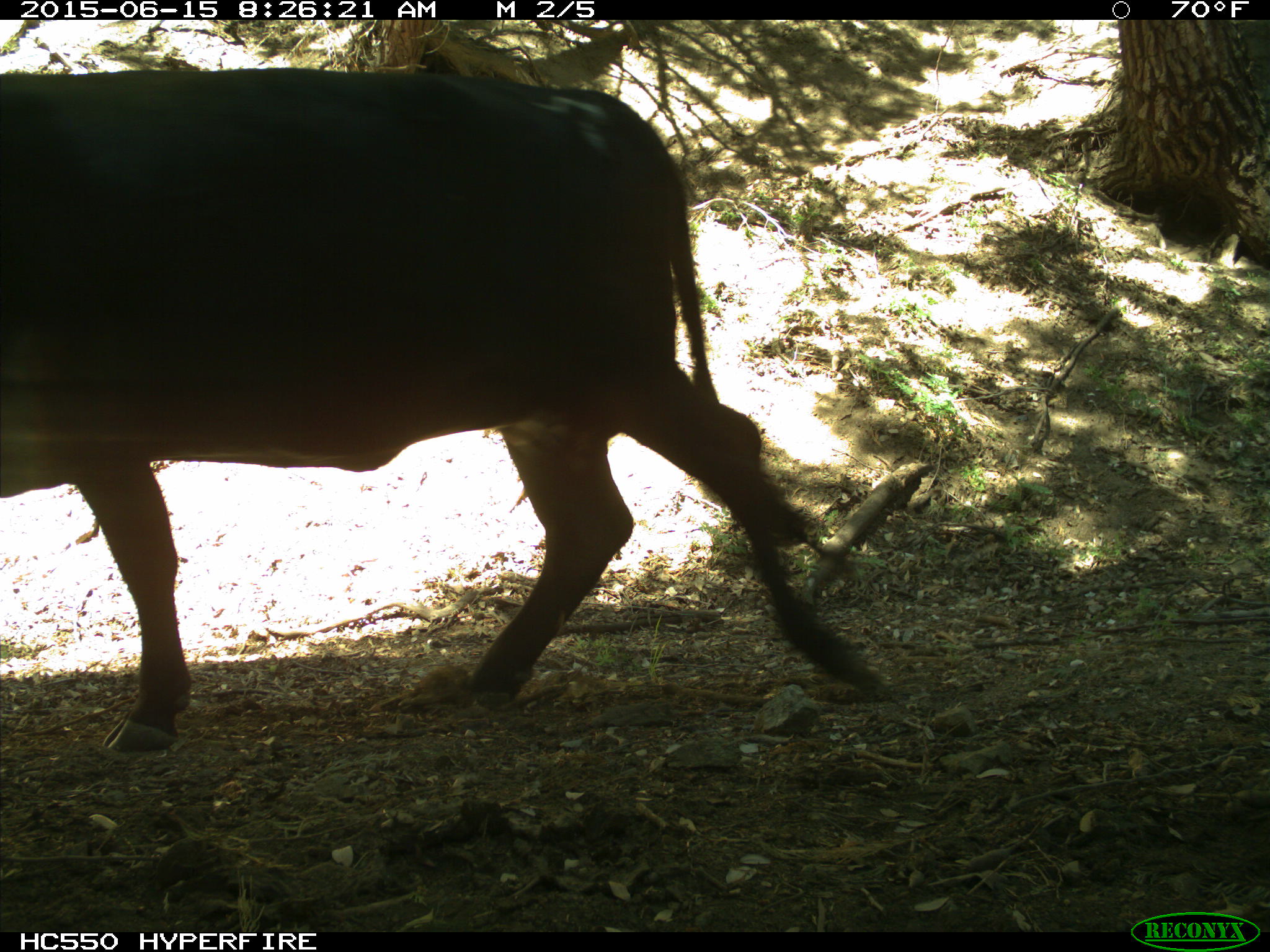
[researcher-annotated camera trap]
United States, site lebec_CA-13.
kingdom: Animalia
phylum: Chordata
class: Mammalia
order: Artiodactyla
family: Bovidae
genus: Bos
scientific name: Bos taurus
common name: domestic cow